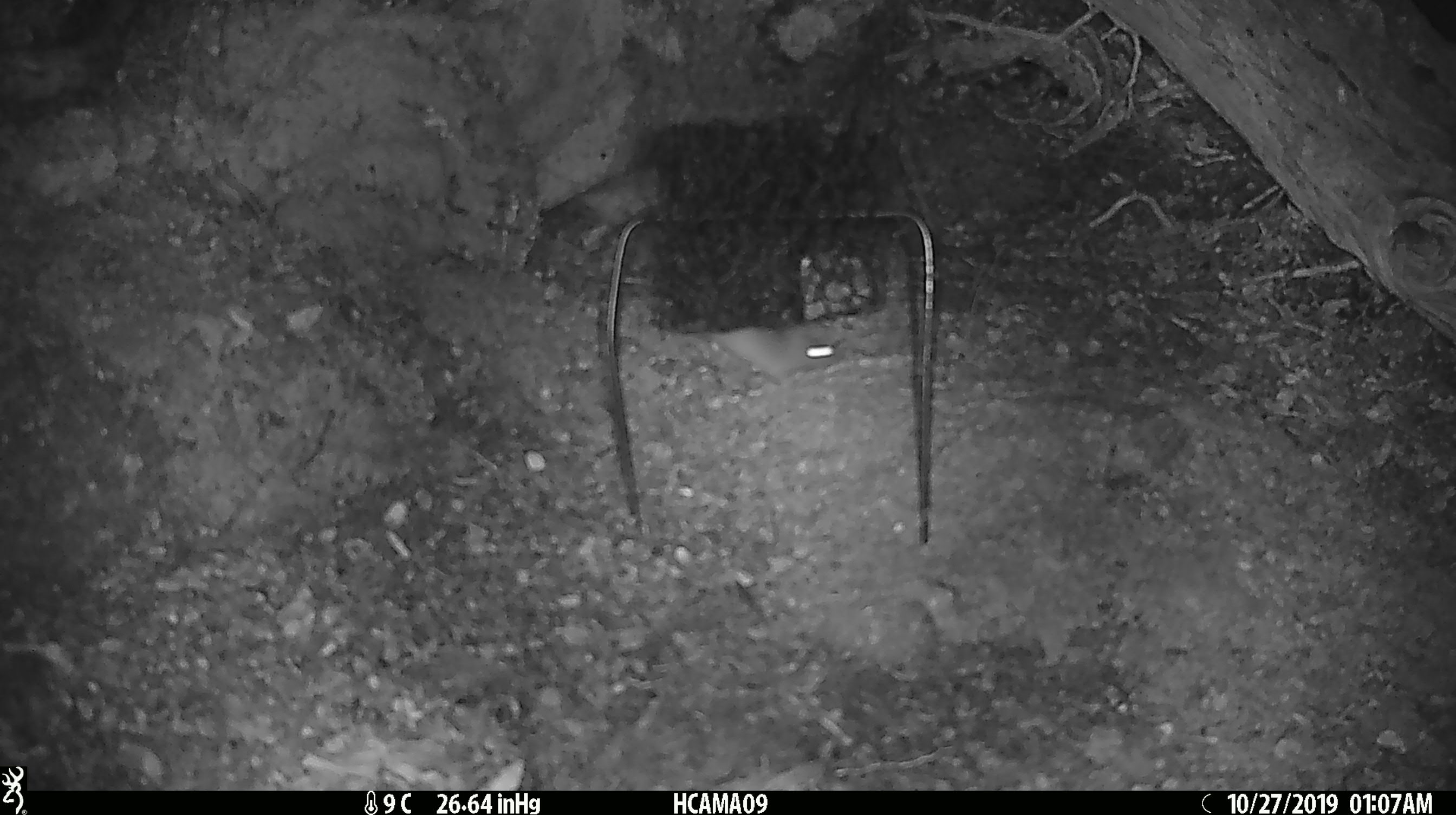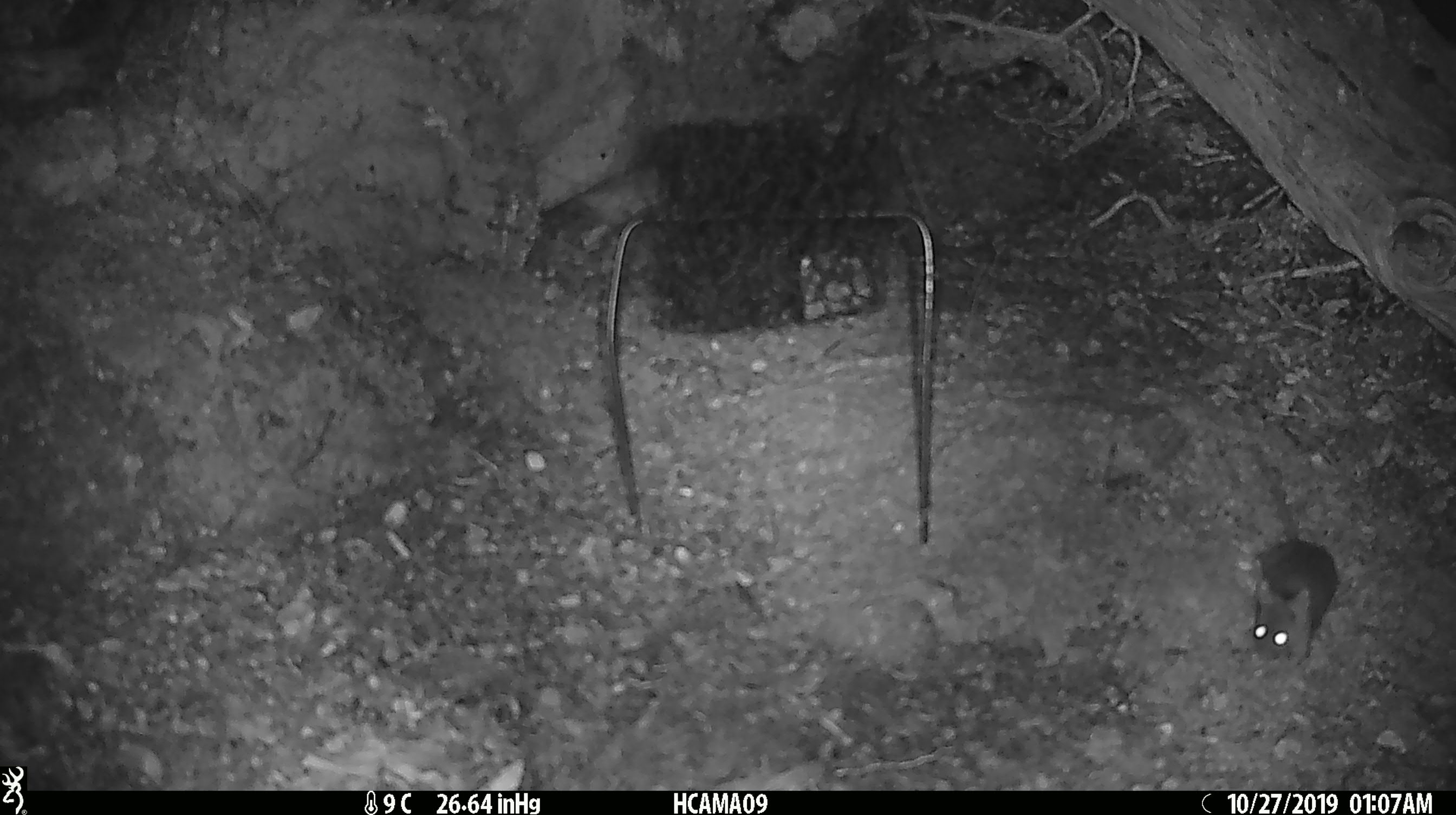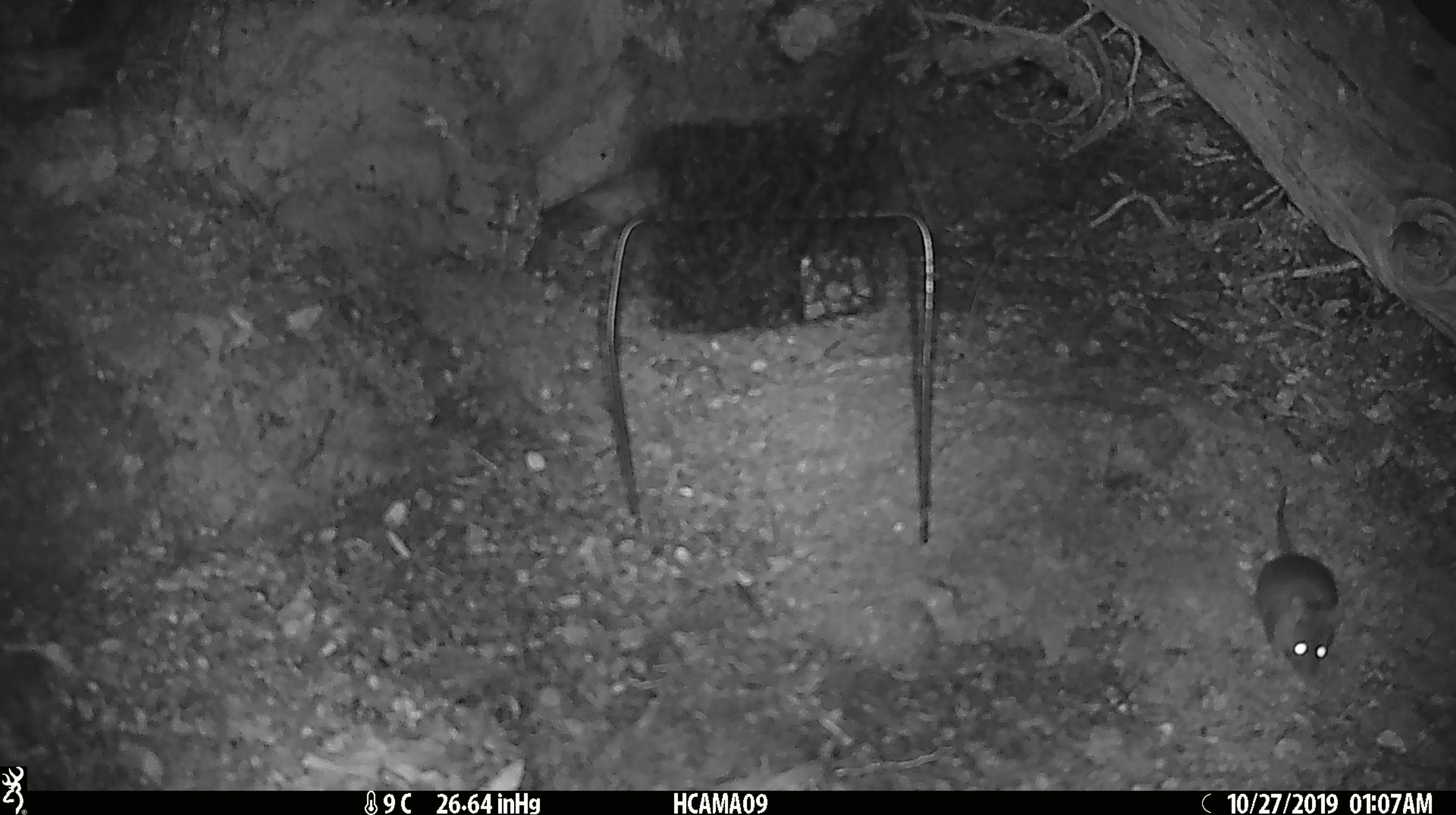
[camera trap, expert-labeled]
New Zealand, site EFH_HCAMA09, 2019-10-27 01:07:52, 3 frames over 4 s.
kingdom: Animalia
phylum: Chordata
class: Mammalia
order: Rodentia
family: Muridae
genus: Mus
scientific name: Mus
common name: mouse